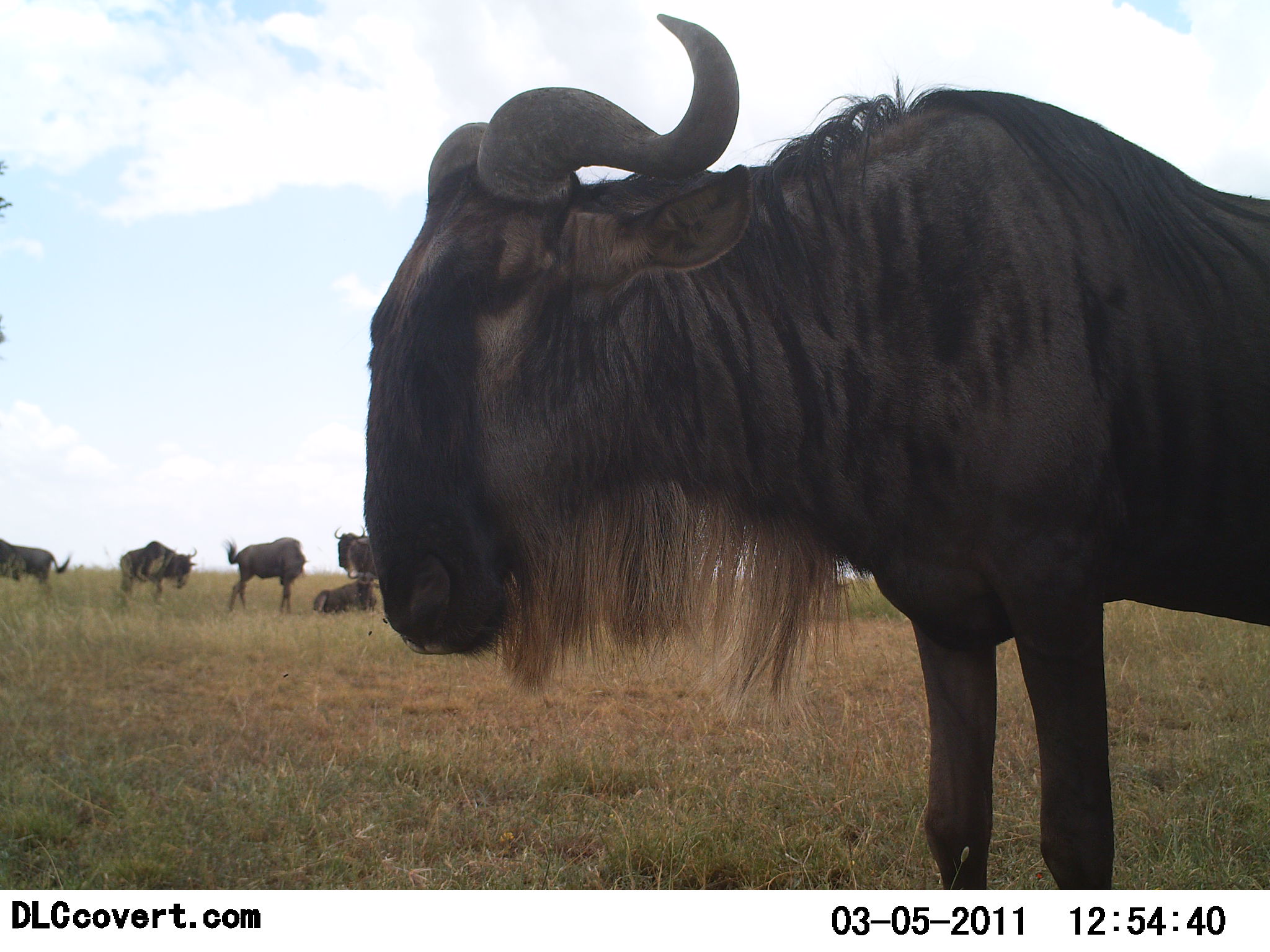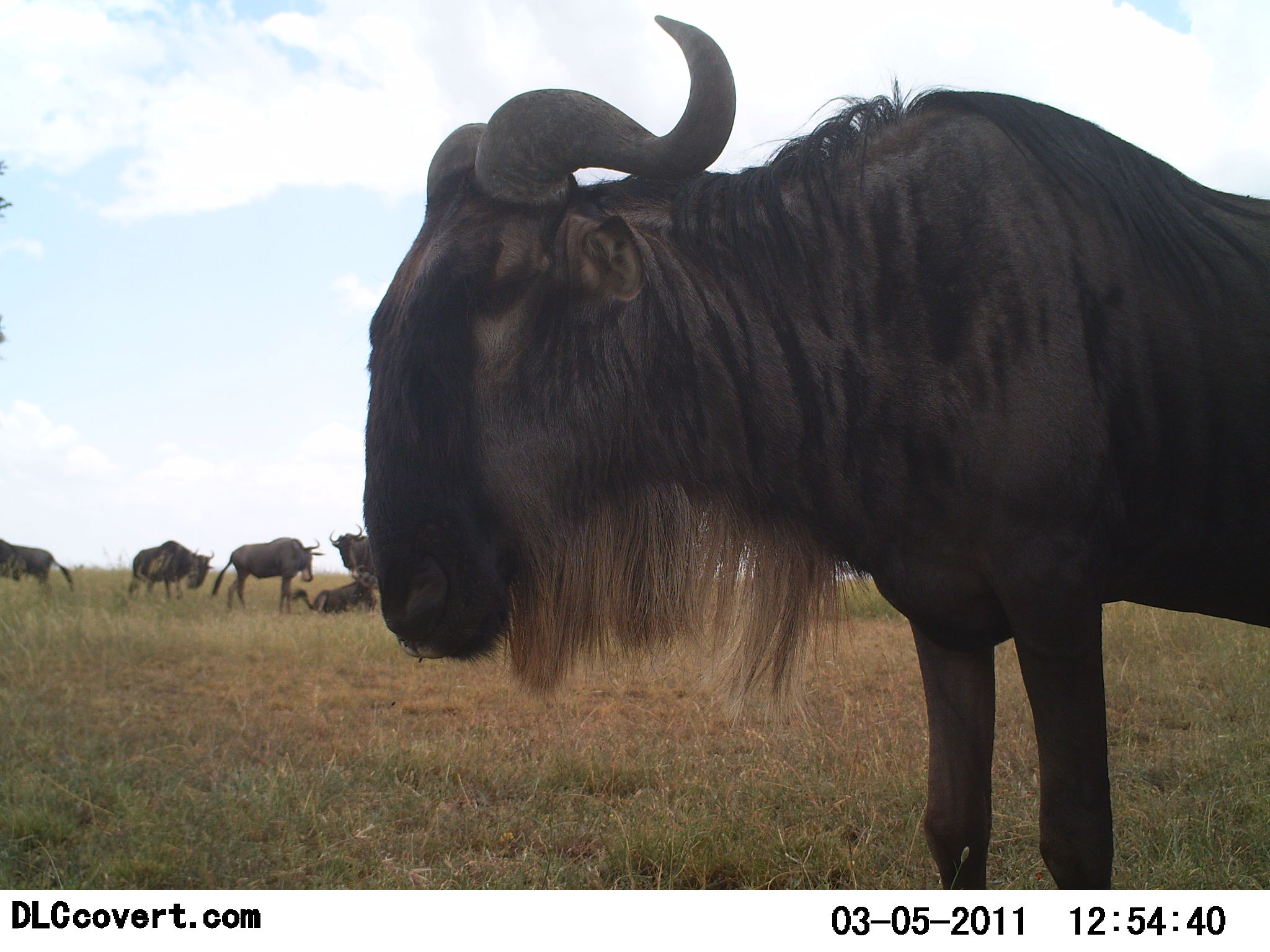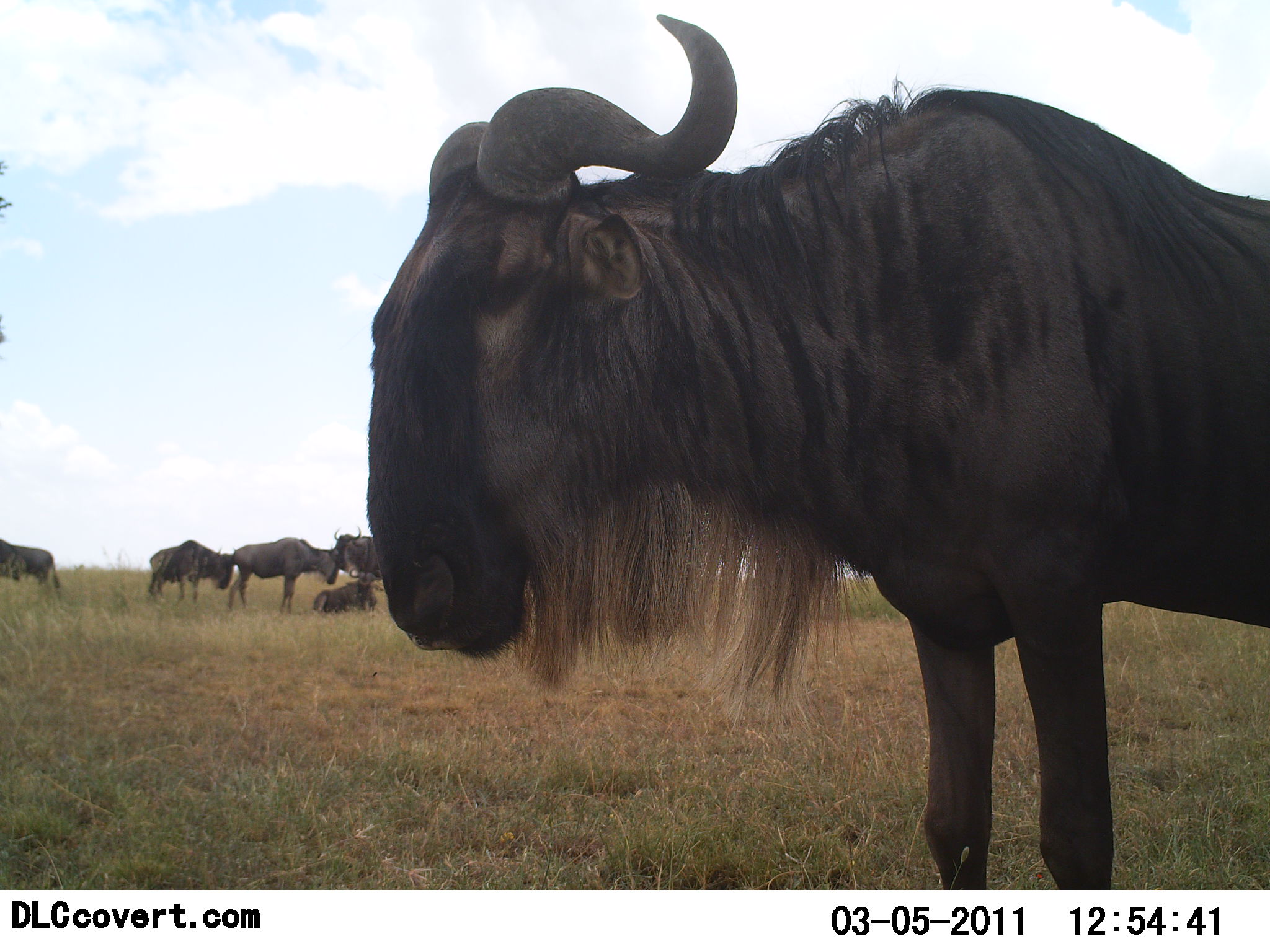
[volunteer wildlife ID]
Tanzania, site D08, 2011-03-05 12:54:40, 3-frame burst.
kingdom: Animalia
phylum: Chordata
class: Mammalia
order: Artiodactyla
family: Bovidae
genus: Connochaetes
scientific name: Connochaetes taurinus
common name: blue wildebeest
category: wildebeest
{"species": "wildebeest (blue wildebeest) (Connochaetes taurinus)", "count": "6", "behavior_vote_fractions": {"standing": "77%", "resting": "85%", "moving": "8%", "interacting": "8%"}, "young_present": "8%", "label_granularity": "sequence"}